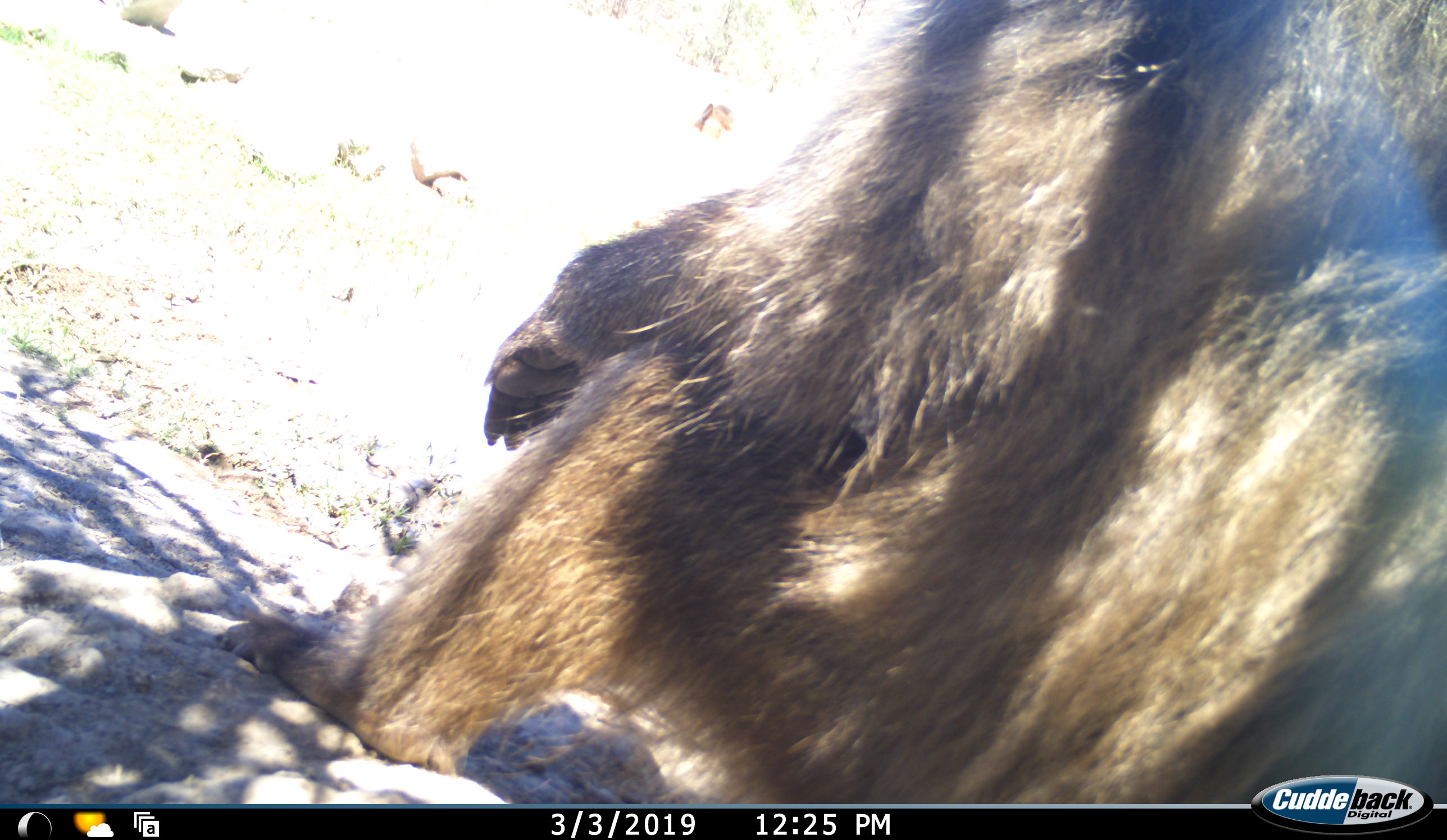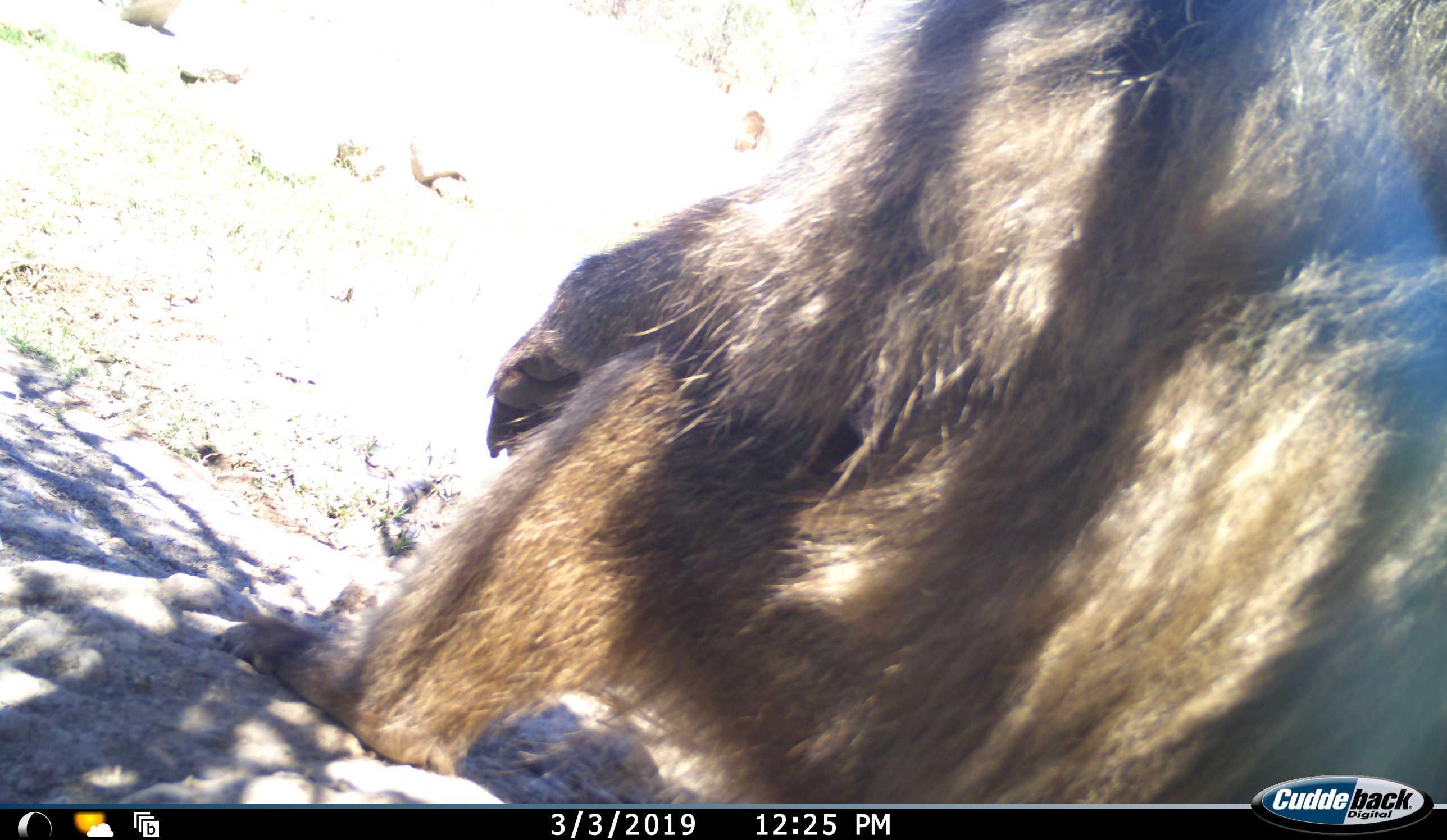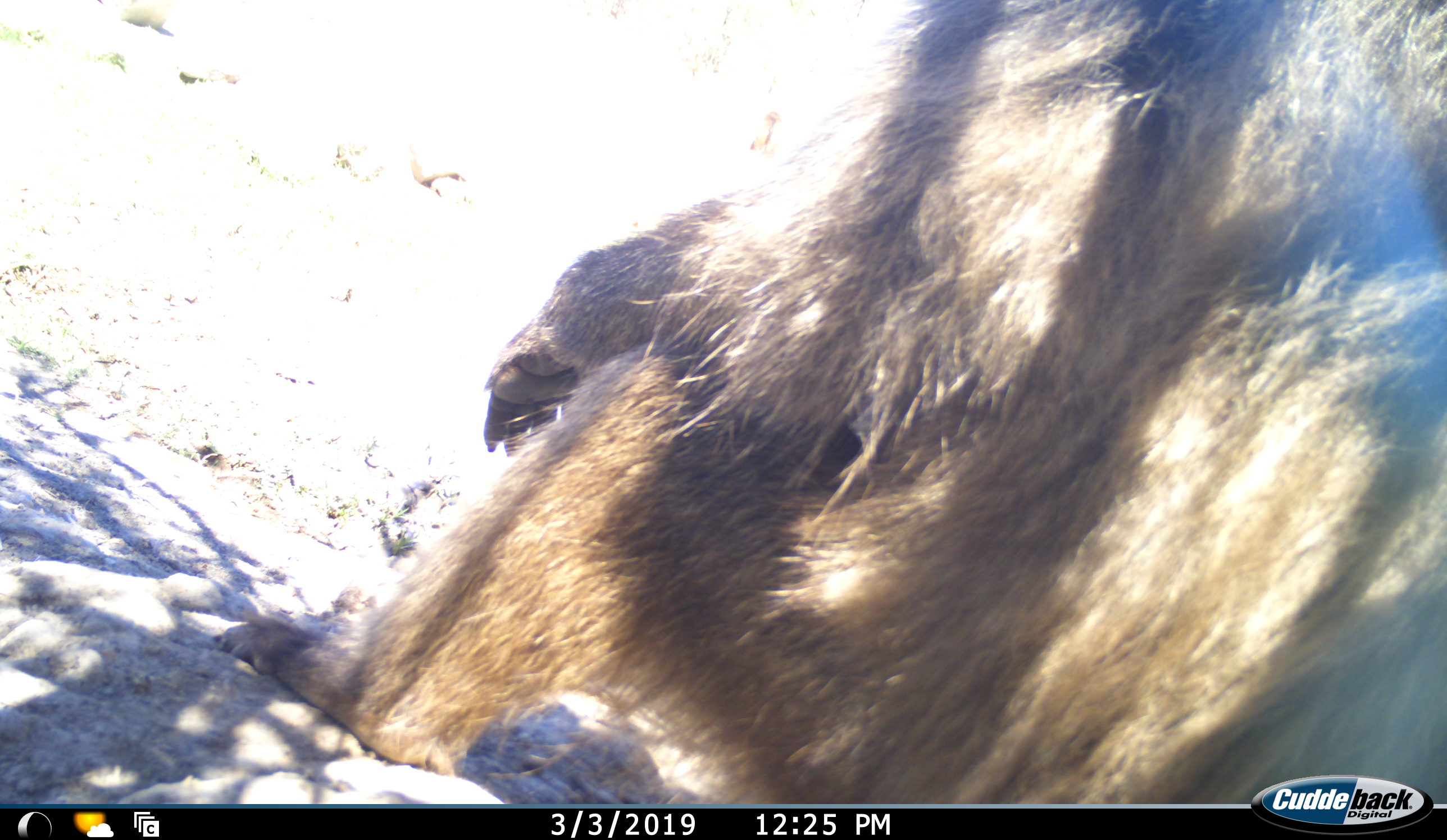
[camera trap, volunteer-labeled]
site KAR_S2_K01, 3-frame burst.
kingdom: Animalia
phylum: Chordata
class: Mammalia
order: Primates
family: Cercopithecidae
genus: Papio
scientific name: Papio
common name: baboon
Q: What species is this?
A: Baboon (Papio).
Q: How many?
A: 1.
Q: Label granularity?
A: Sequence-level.